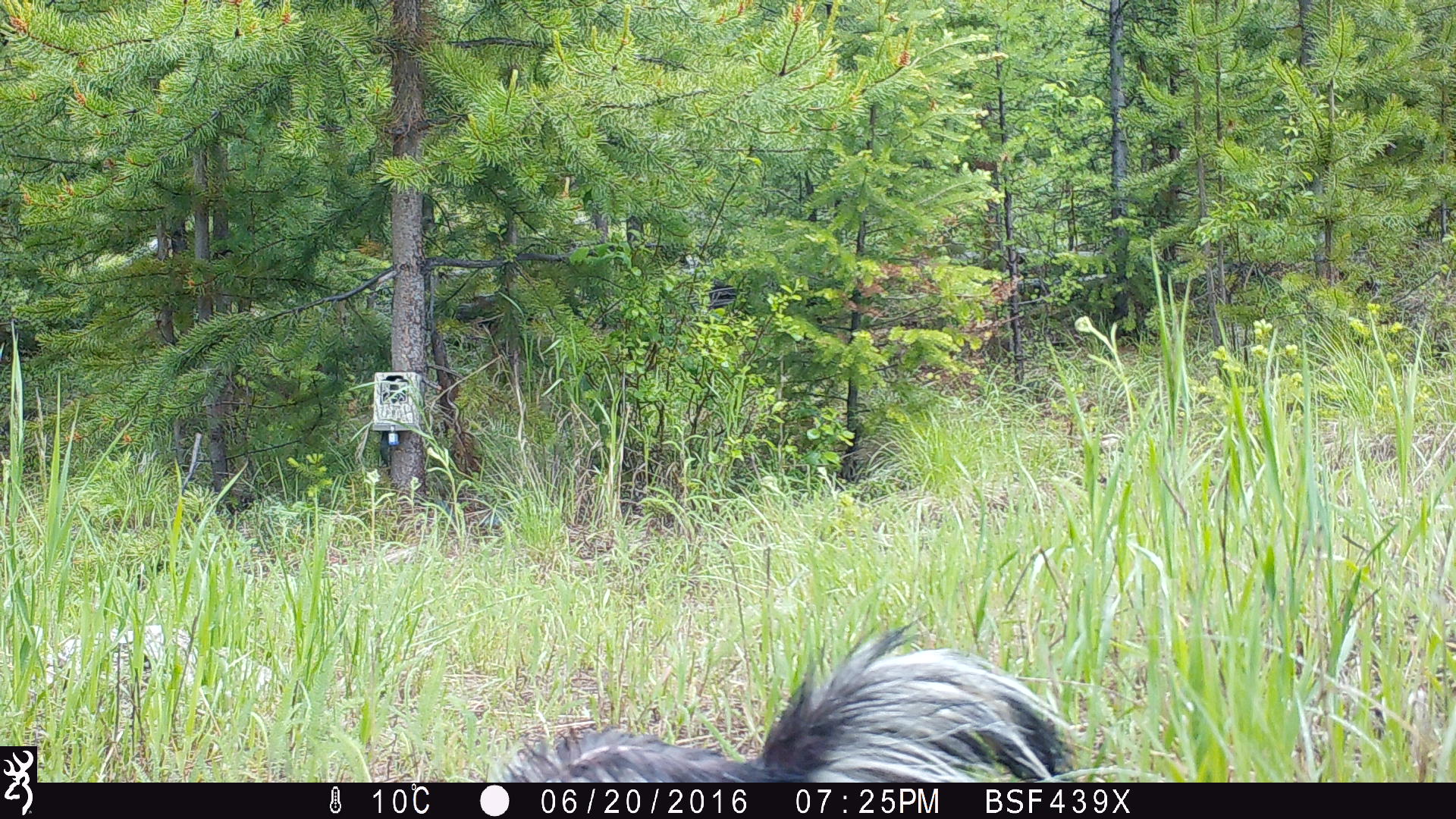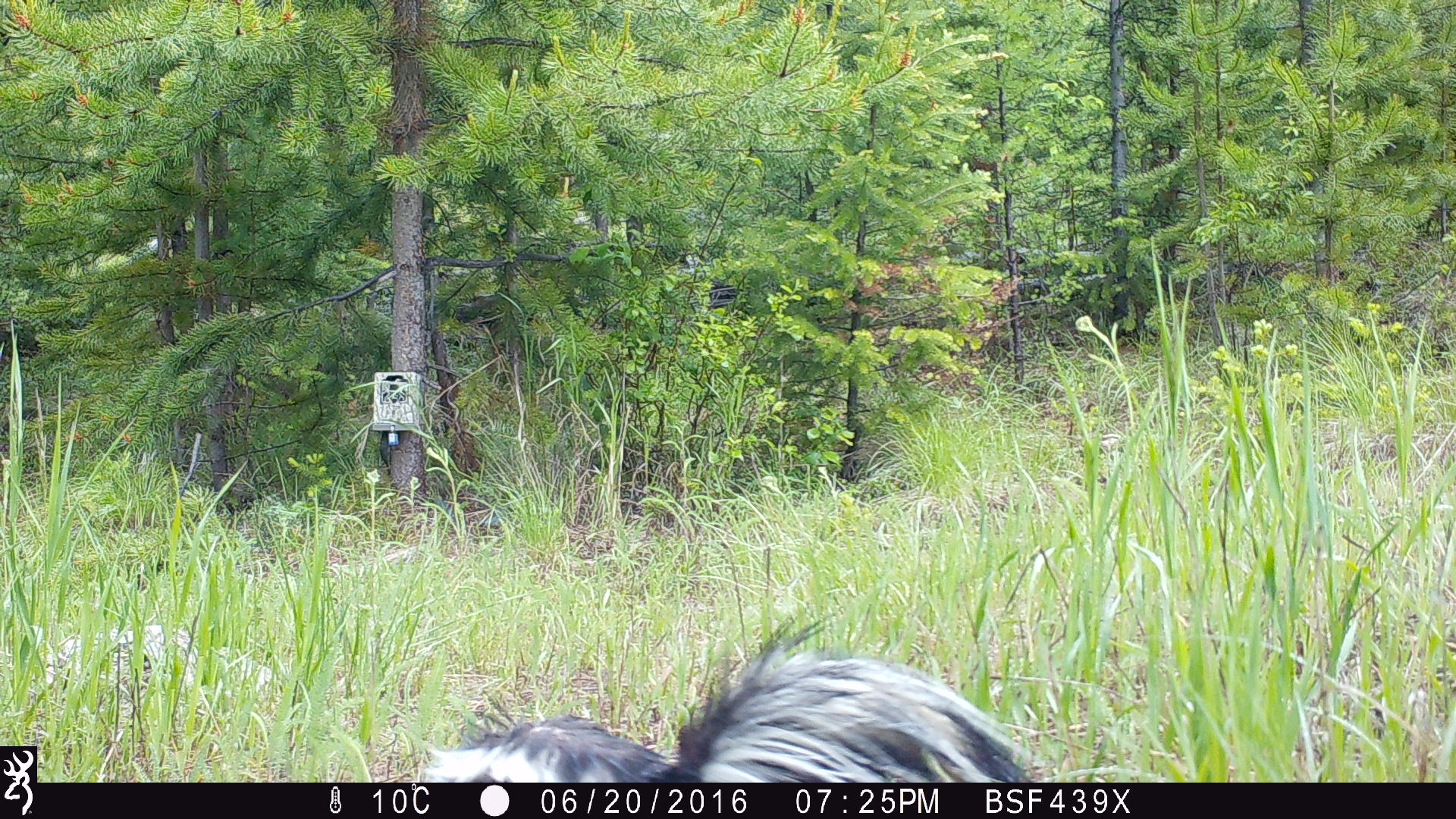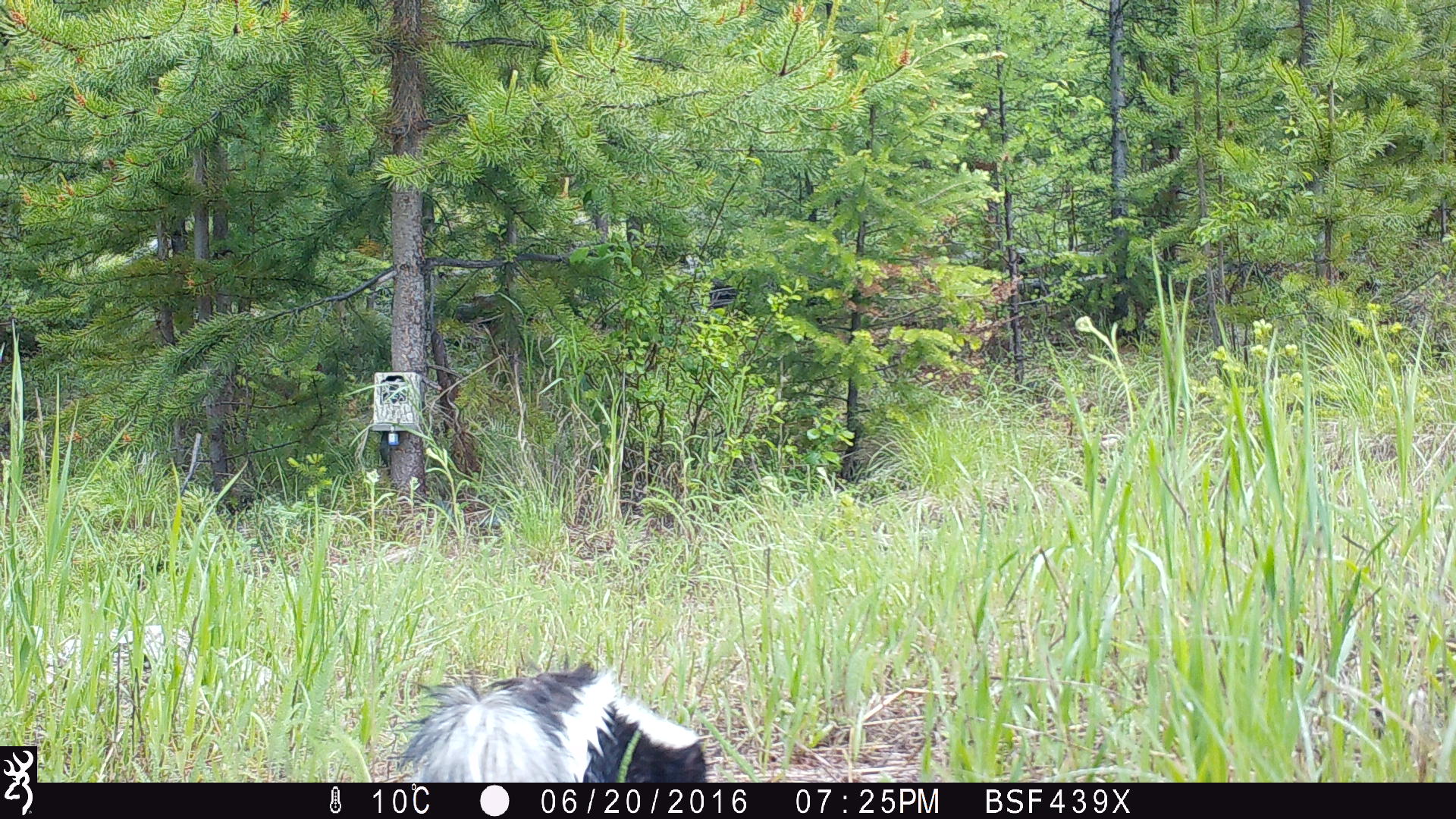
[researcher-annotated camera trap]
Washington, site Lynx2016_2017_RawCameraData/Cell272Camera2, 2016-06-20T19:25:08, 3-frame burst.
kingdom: Animalia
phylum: Chordata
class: Mammalia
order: Carnivora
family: Mephitidae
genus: Mephitis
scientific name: Mephitis mephitis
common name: striped skunk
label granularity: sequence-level